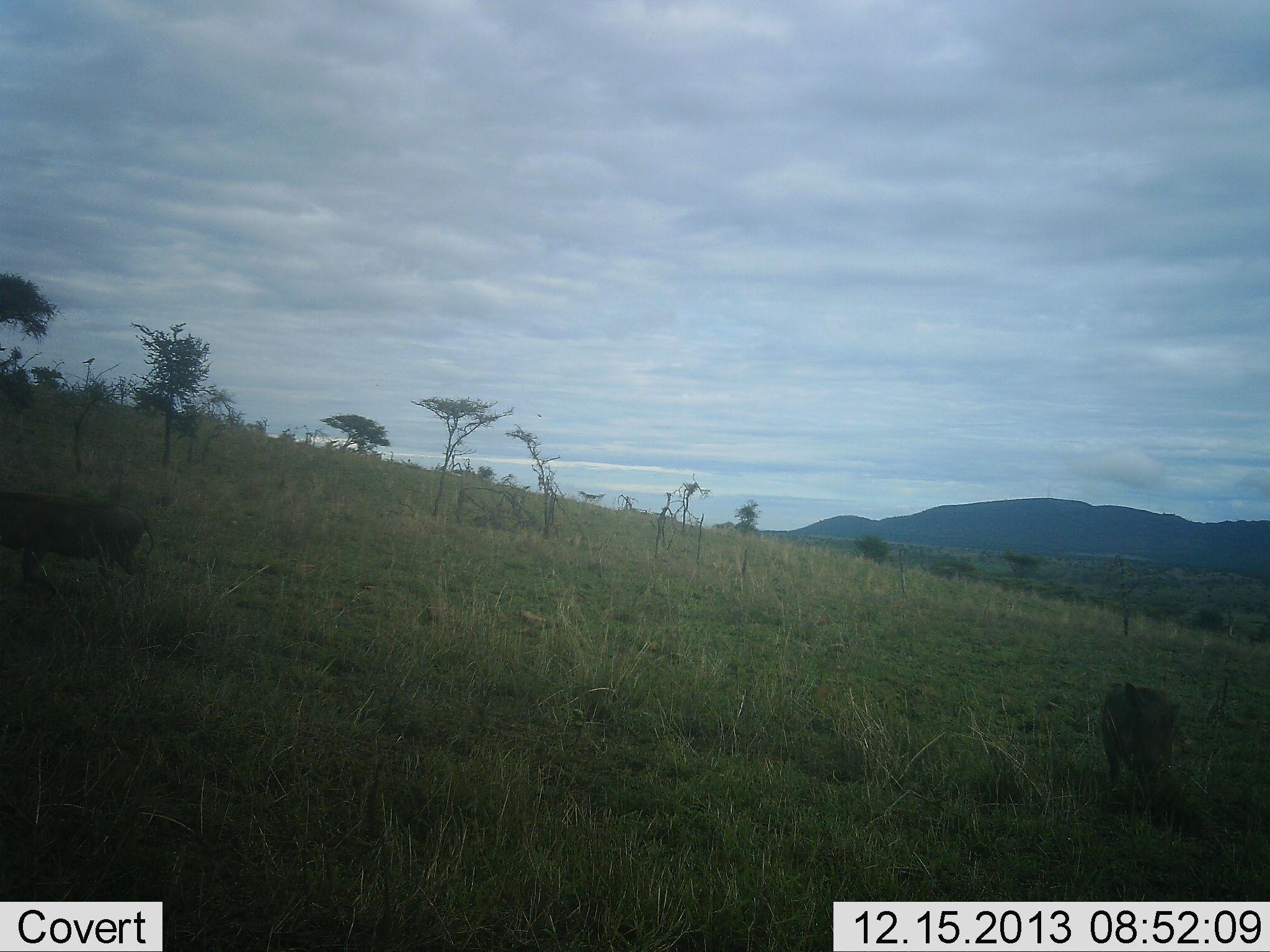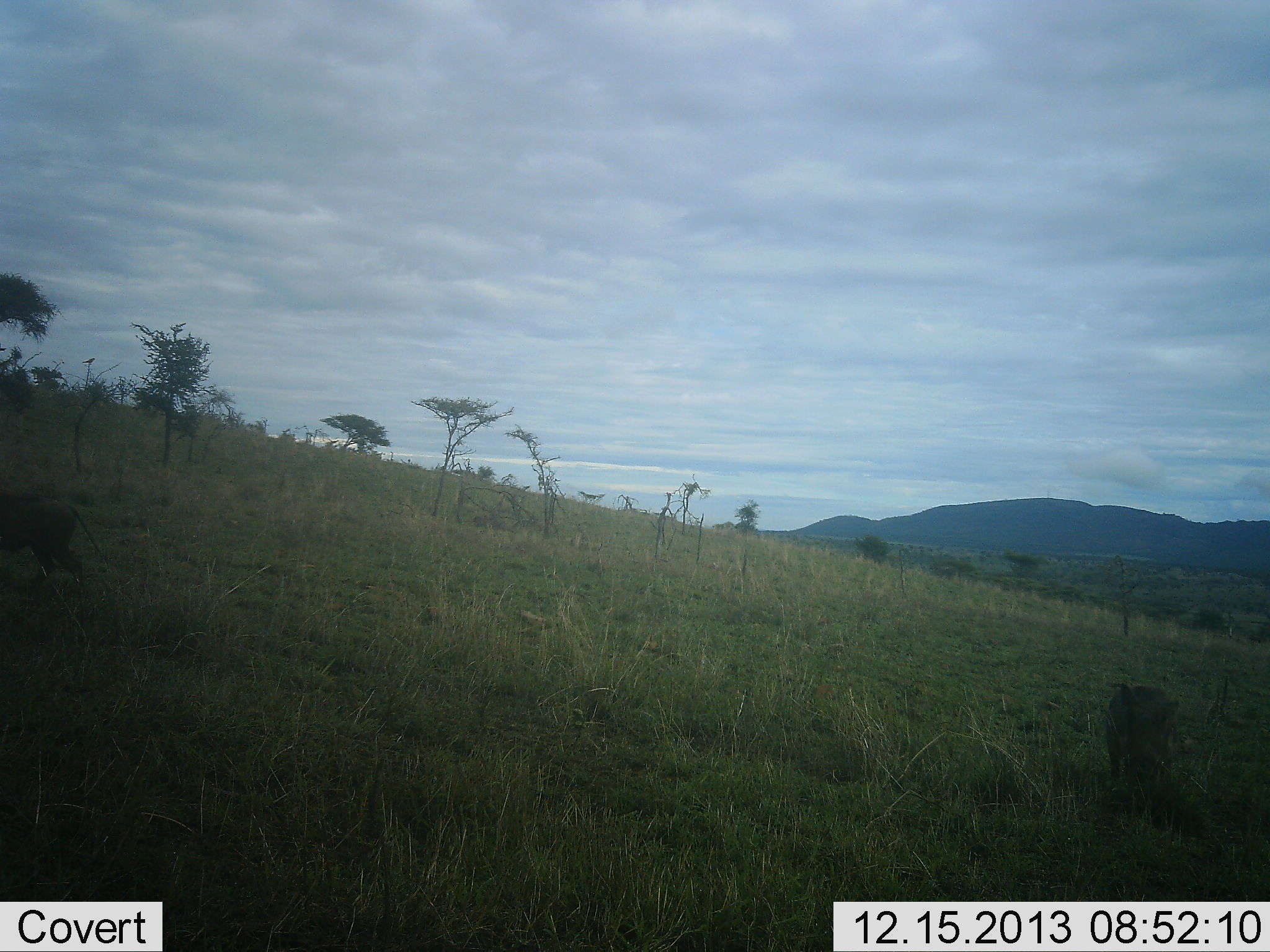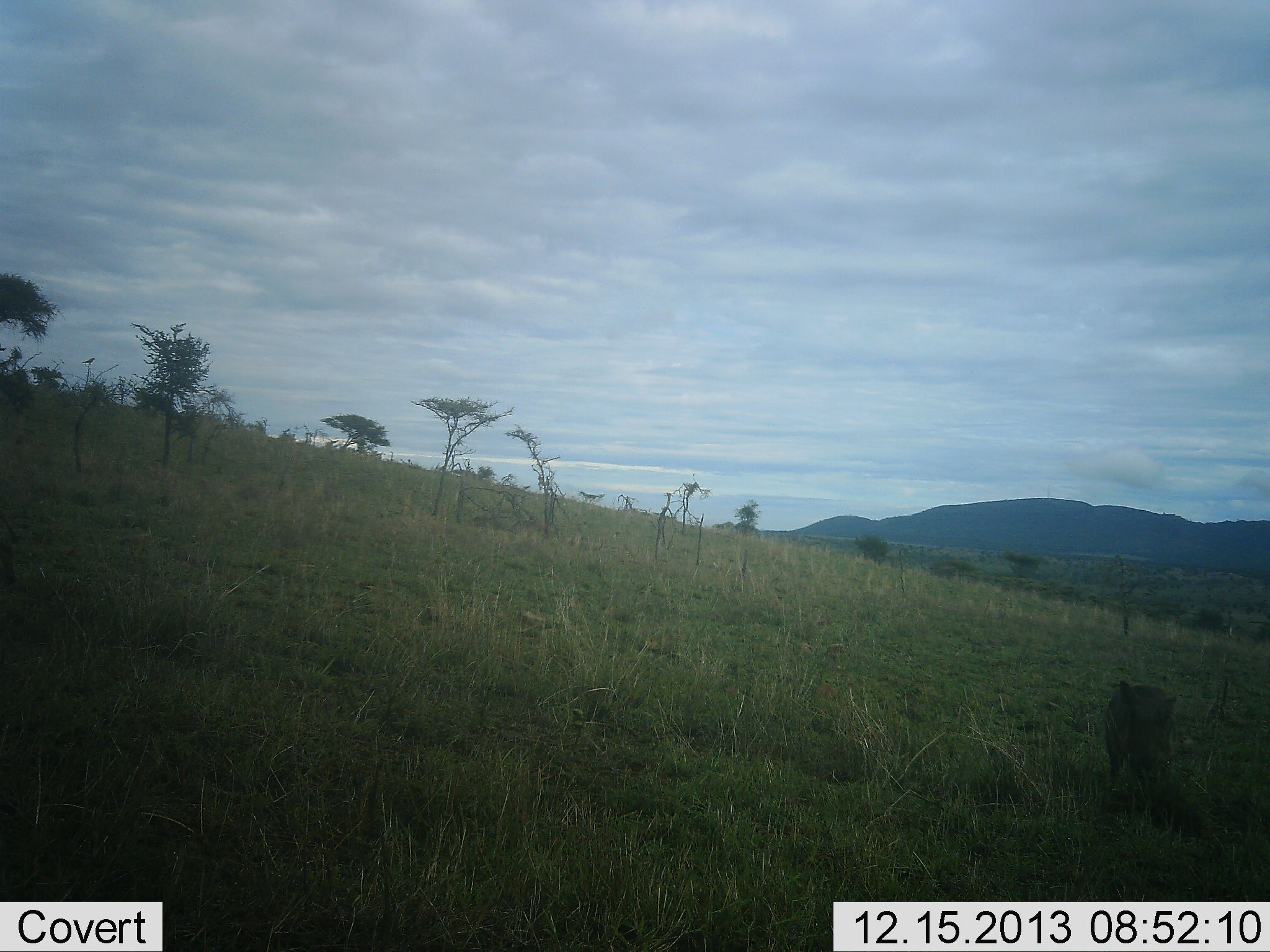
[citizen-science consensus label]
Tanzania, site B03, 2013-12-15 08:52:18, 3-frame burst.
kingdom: Animalia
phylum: Chordata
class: Mammalia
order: Artiodactyla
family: Suidae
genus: Phacochoerus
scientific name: Phacochoerus africanus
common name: warthog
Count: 2.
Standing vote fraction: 40%.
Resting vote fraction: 0%.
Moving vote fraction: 60%.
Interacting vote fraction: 0%.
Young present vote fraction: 0%.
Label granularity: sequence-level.